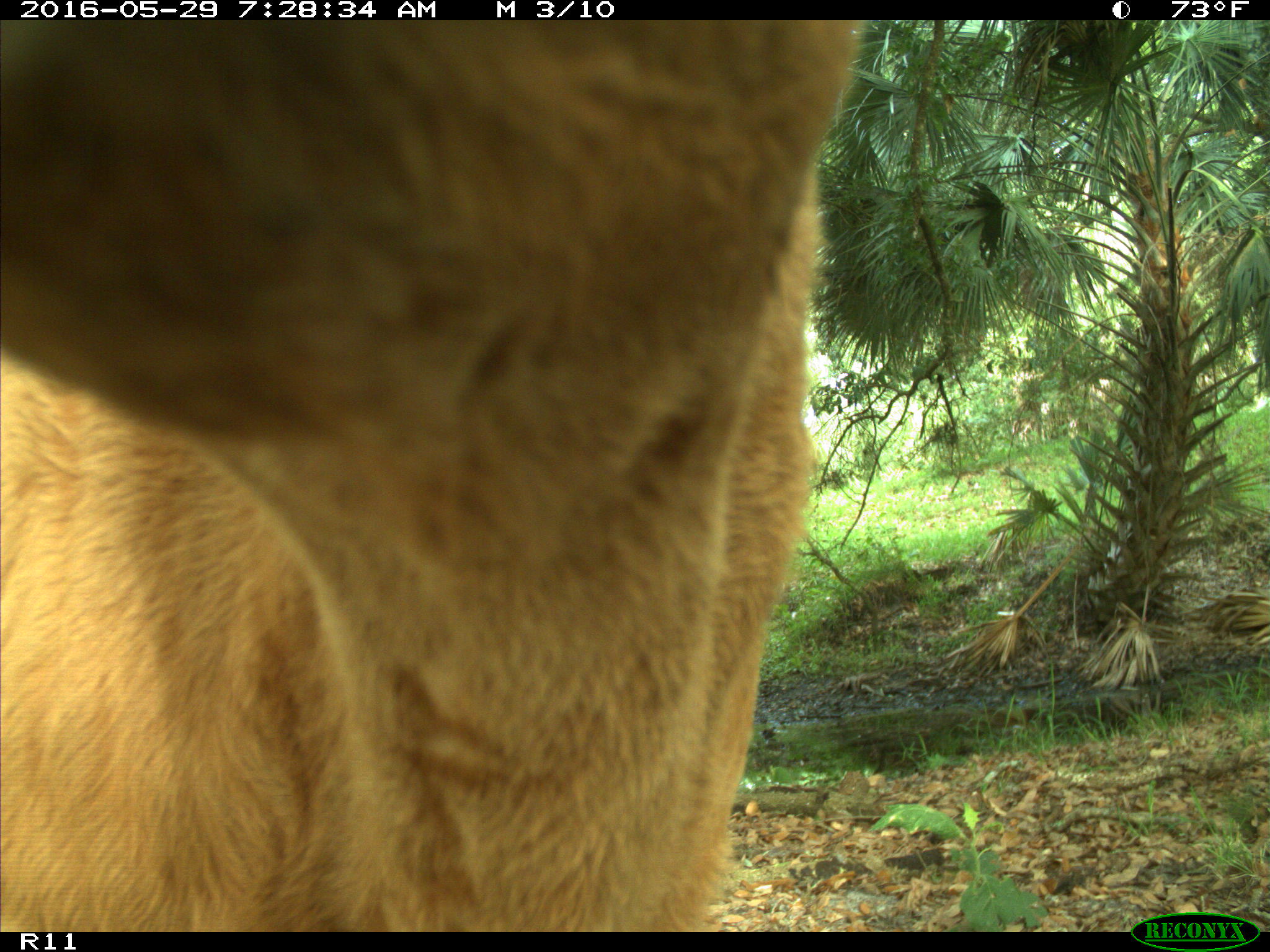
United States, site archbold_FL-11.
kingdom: Animalia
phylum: Chordata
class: Mammalia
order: Artiodactyla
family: Bovidae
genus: Bos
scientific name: Bos taurus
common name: domestic cow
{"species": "Bos taurus (domestic cow)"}